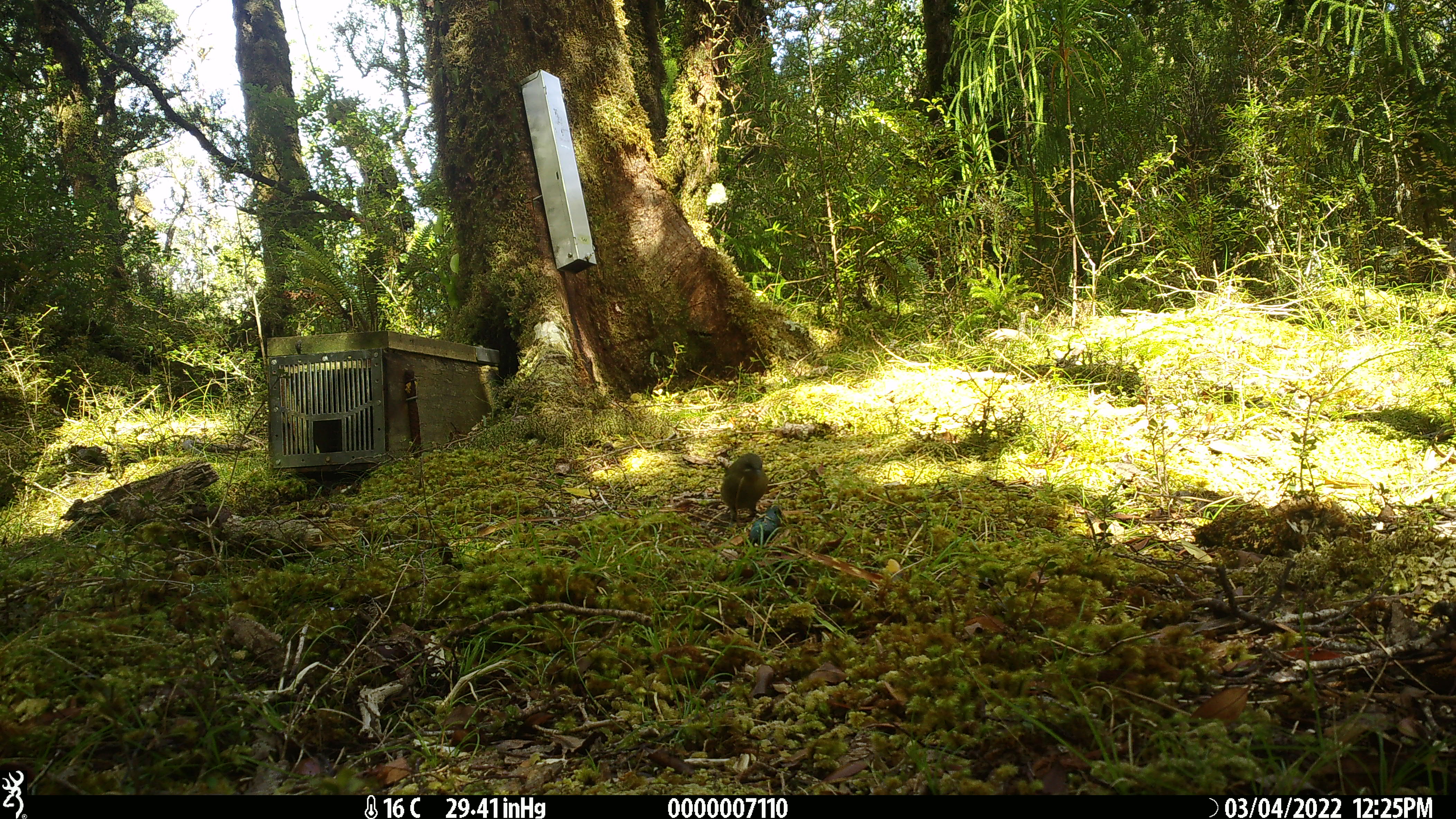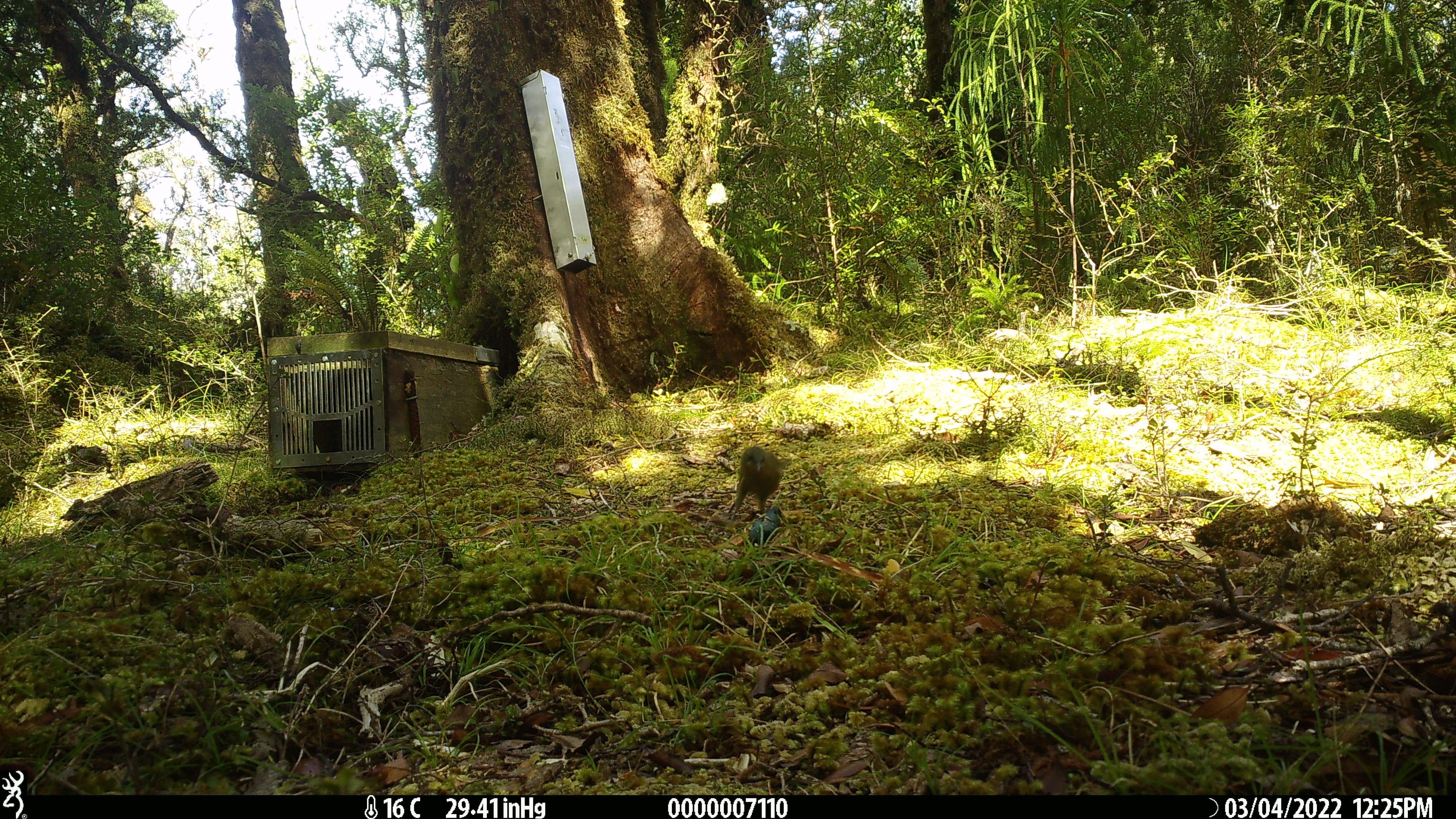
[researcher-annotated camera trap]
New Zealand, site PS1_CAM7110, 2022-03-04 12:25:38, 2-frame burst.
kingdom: Animalia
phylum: Chordata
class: Aves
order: Passeriformes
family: Meliphagidae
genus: Anthornis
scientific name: Anthornis melanura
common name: new zealand bellbird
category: bellbird